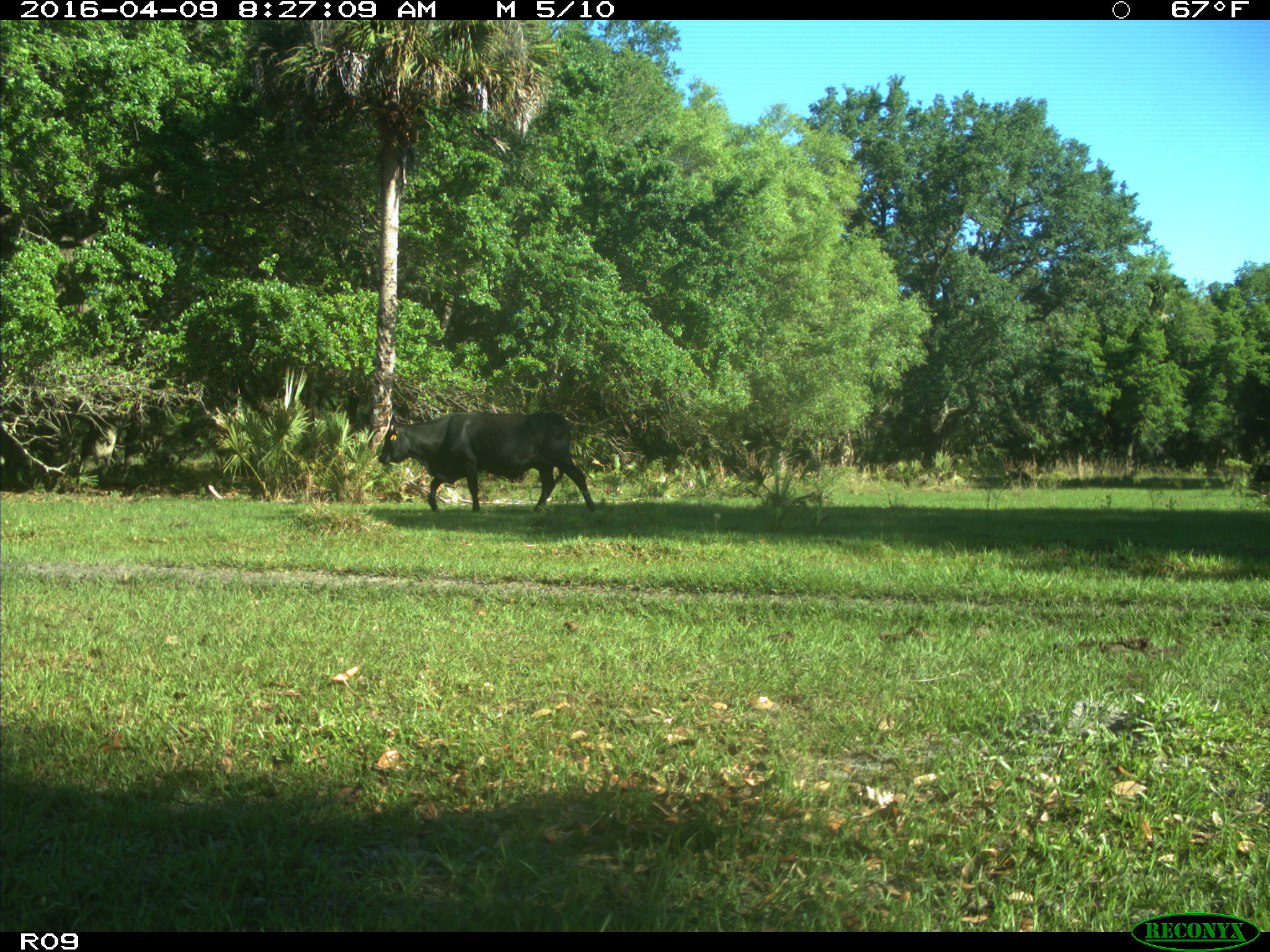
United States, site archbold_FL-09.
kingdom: Animalia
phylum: Chordata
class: Mammalia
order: Artiodactyla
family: Bovidae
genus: Bos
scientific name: Bos taurus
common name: domestic cow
Bos taurus (domestic cow).